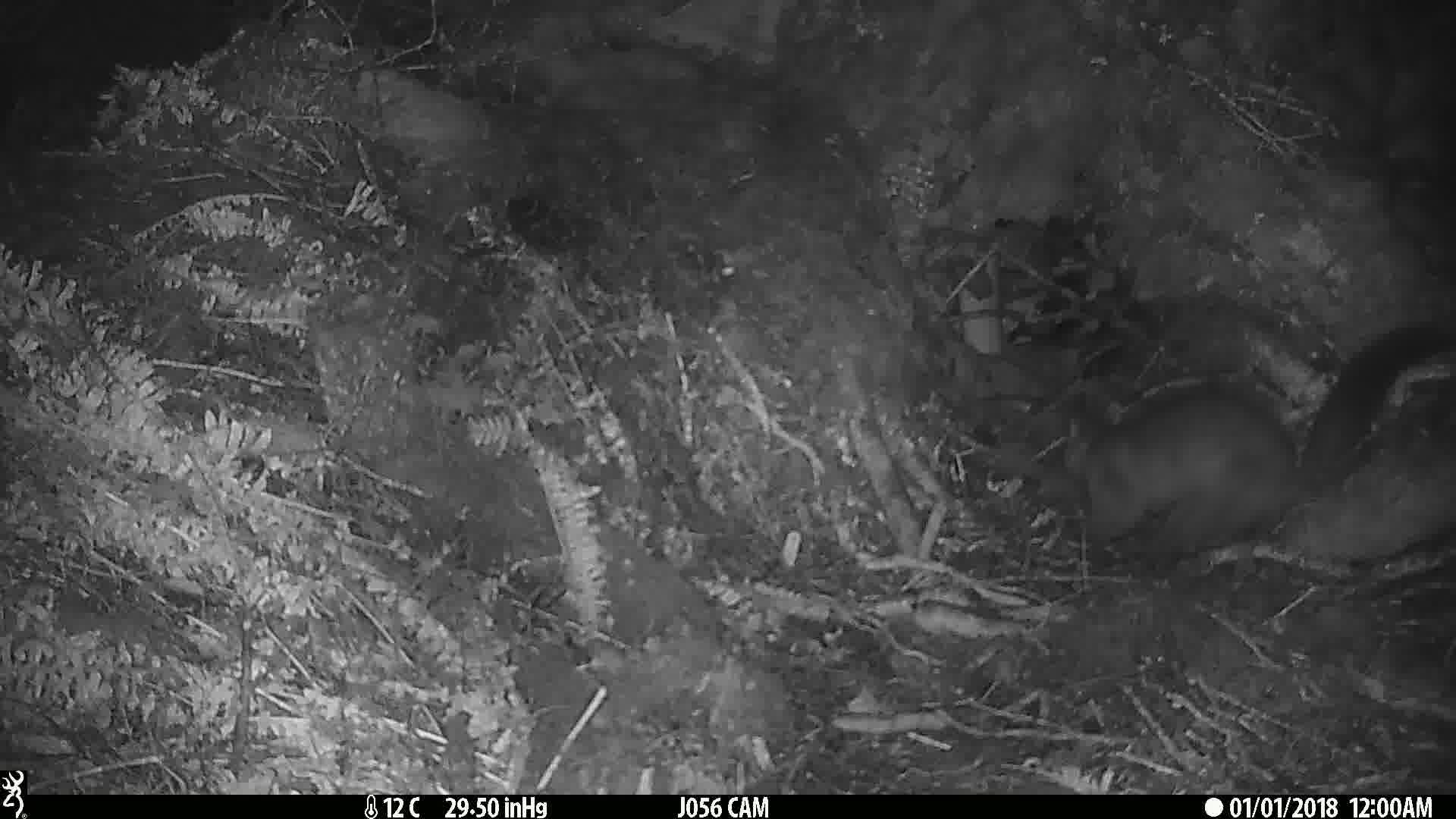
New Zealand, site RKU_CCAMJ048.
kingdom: Animalia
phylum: Chordata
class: Mammalia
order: Diprotodontia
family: Phalangeridae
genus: Trichosurus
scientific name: Trichosurus vulpecula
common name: common brushtail possum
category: possum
Possum (common brushtail possum) (Trichosurus vulpecula).